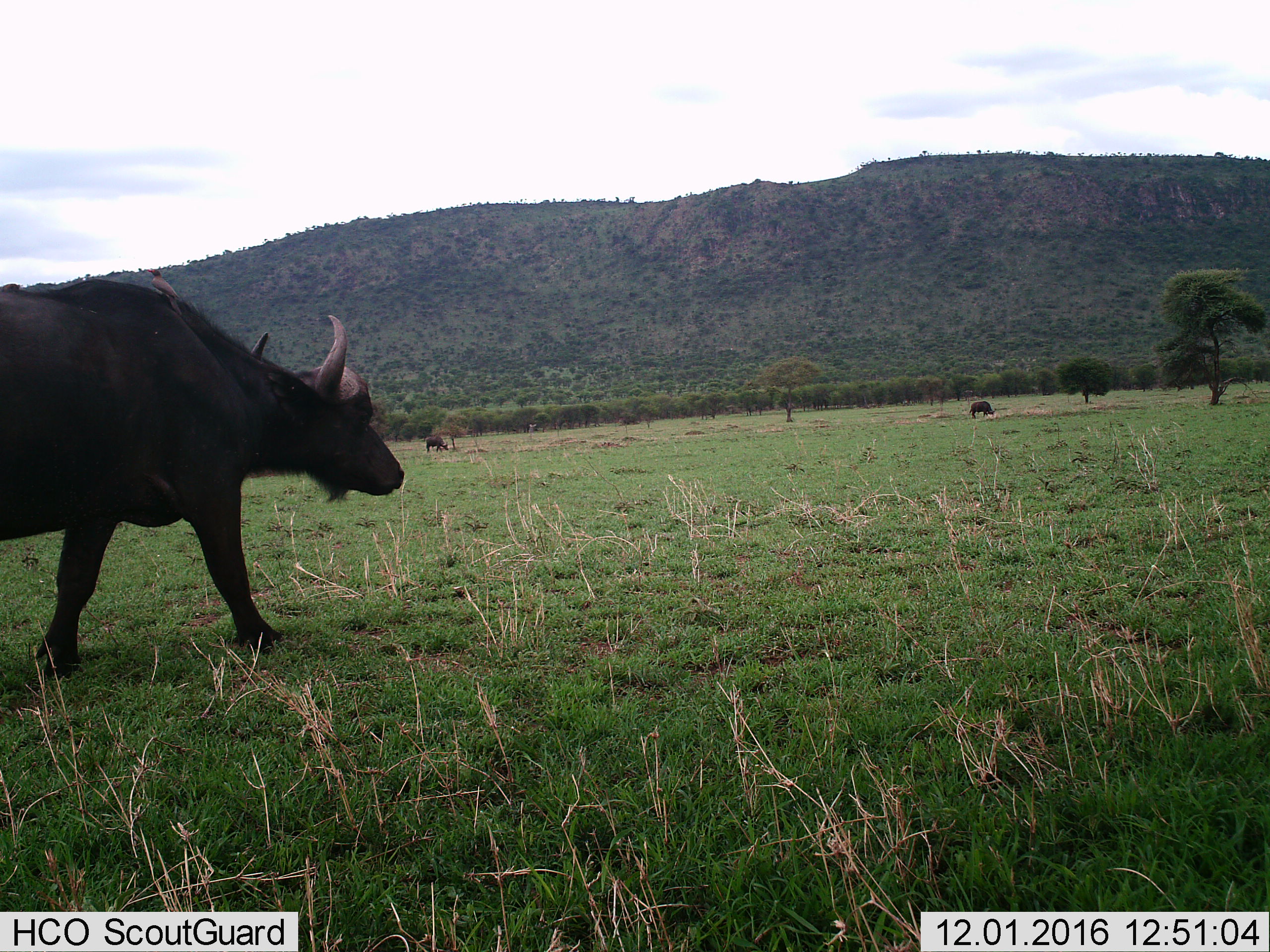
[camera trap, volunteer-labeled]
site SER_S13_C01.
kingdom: Animalia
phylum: Chordata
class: Mammalia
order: Artiodactyla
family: Bovidae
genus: Syncerus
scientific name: Syncerus caffer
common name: african buffalo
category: buffalo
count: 3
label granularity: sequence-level